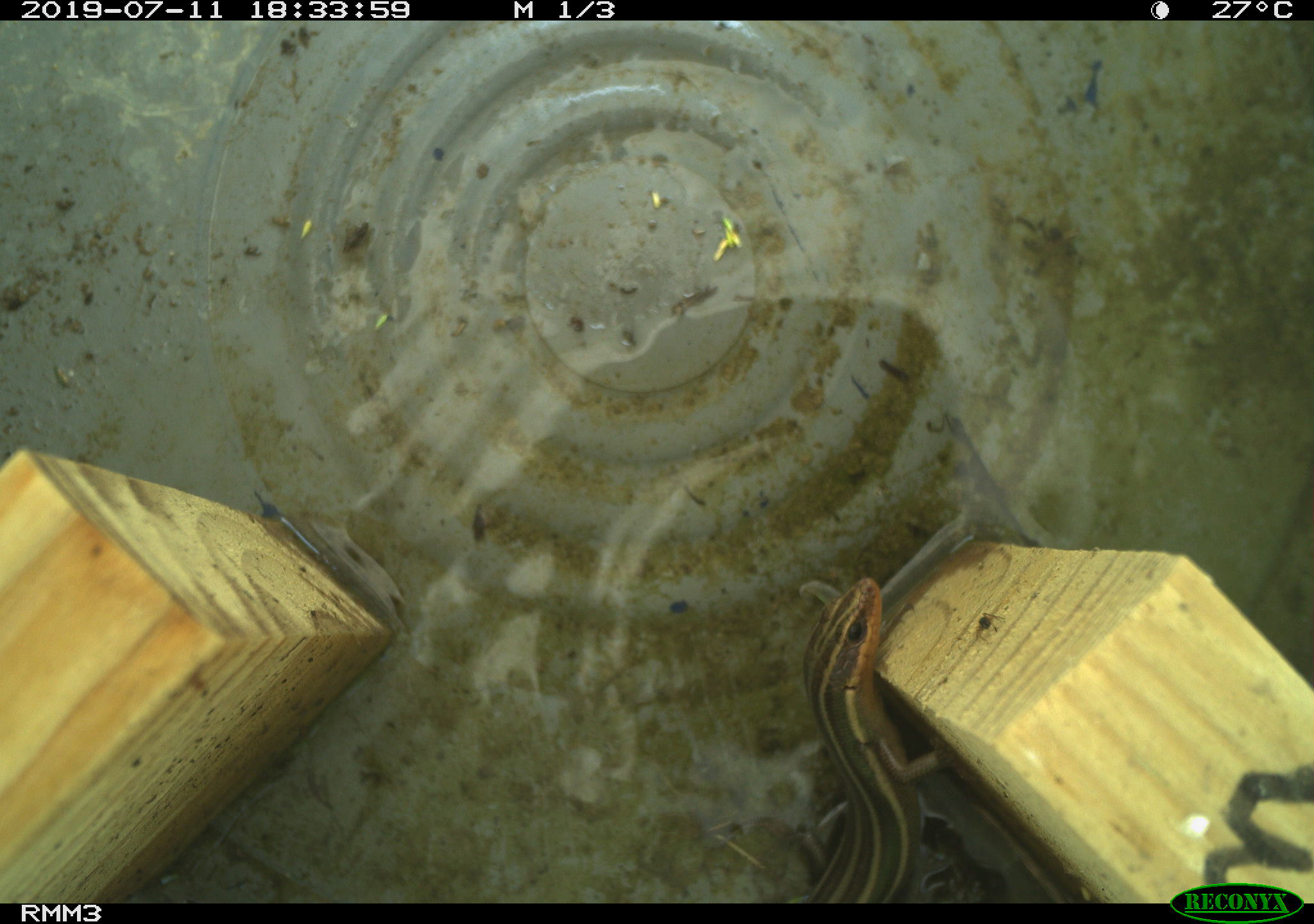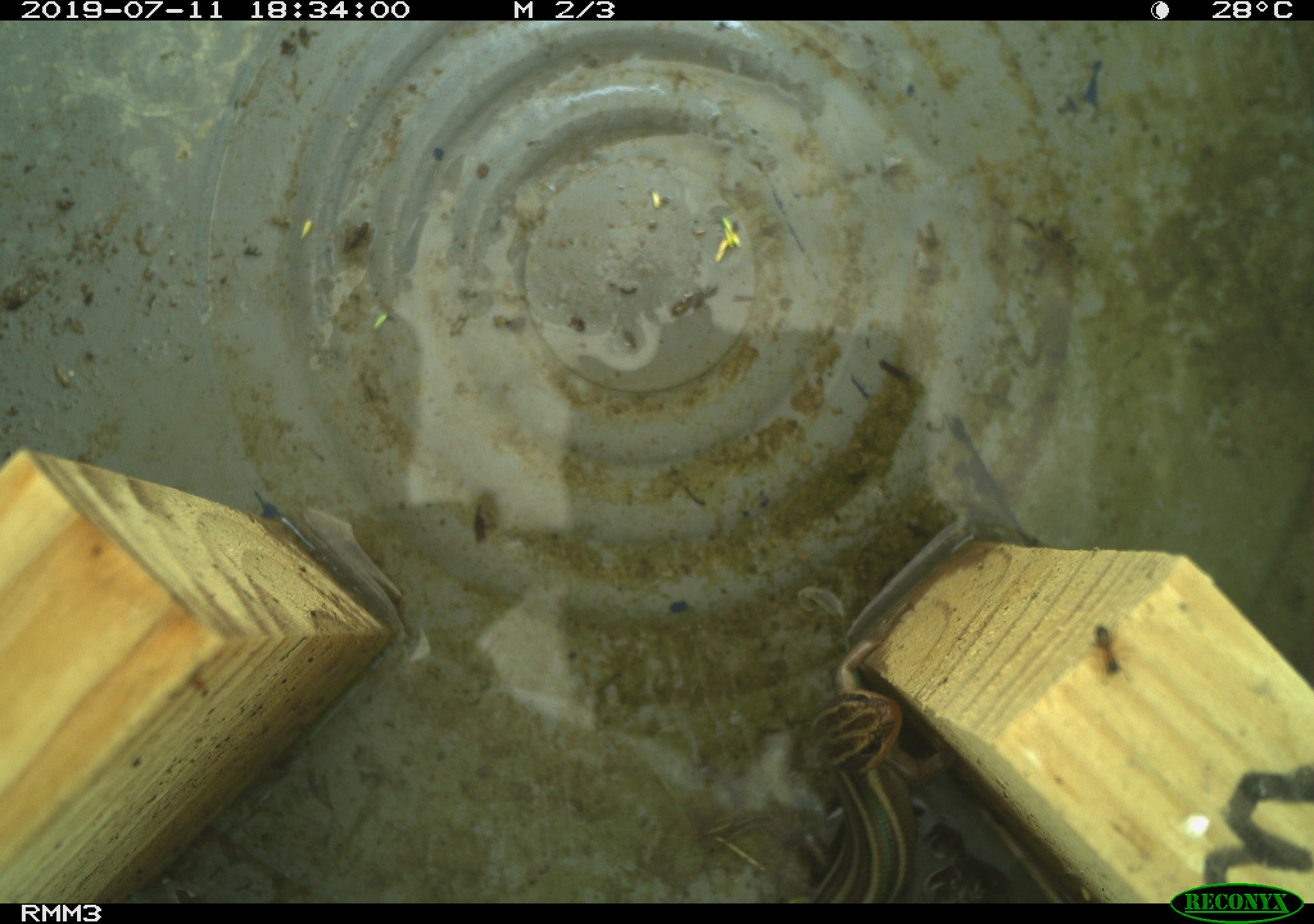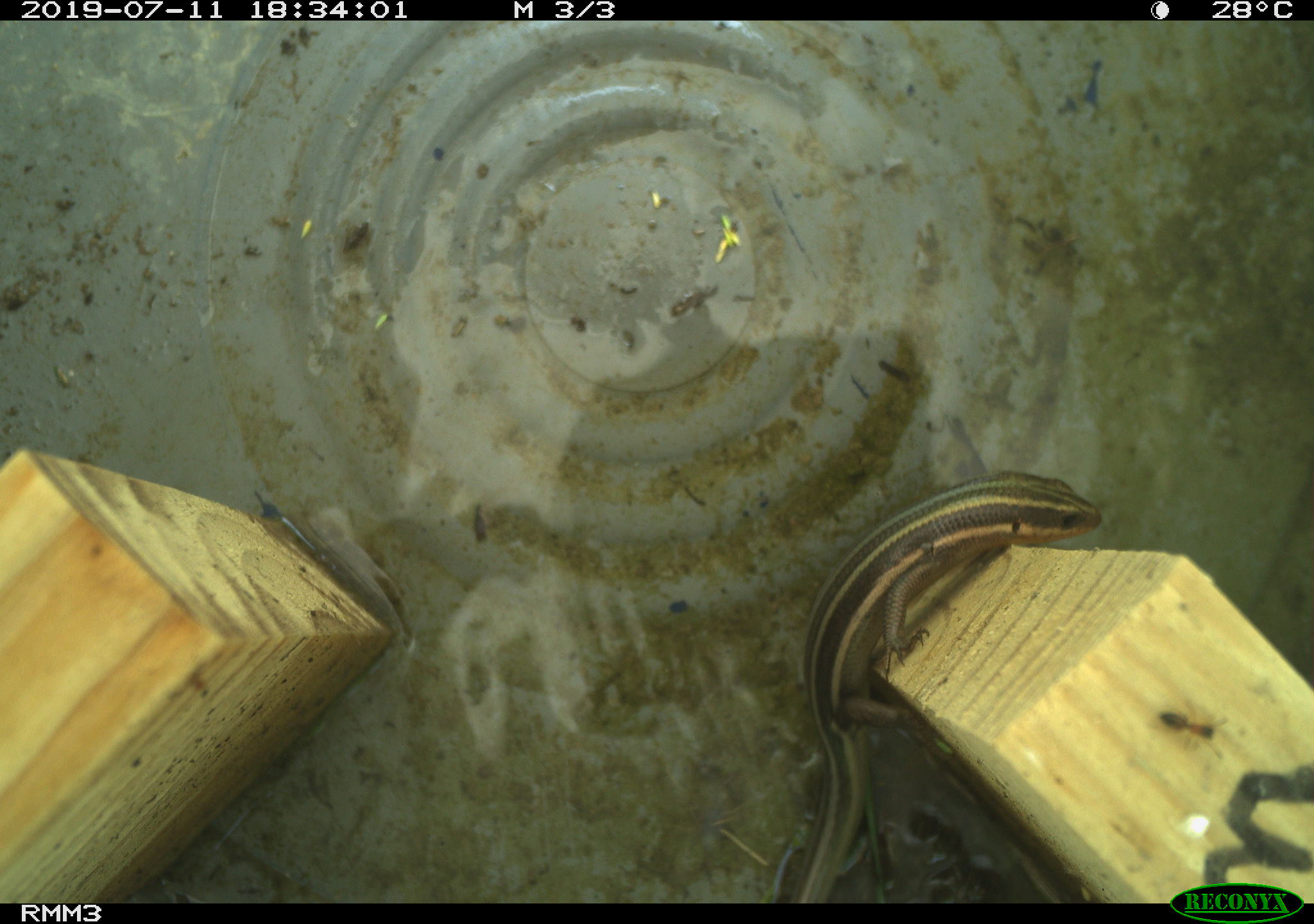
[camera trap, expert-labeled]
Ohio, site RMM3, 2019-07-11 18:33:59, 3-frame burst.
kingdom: Animalia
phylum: Chordata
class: Reptilia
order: Squamata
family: Scincidae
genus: Plestiodon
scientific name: Plestiodon fasciatus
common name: common five-lined skink